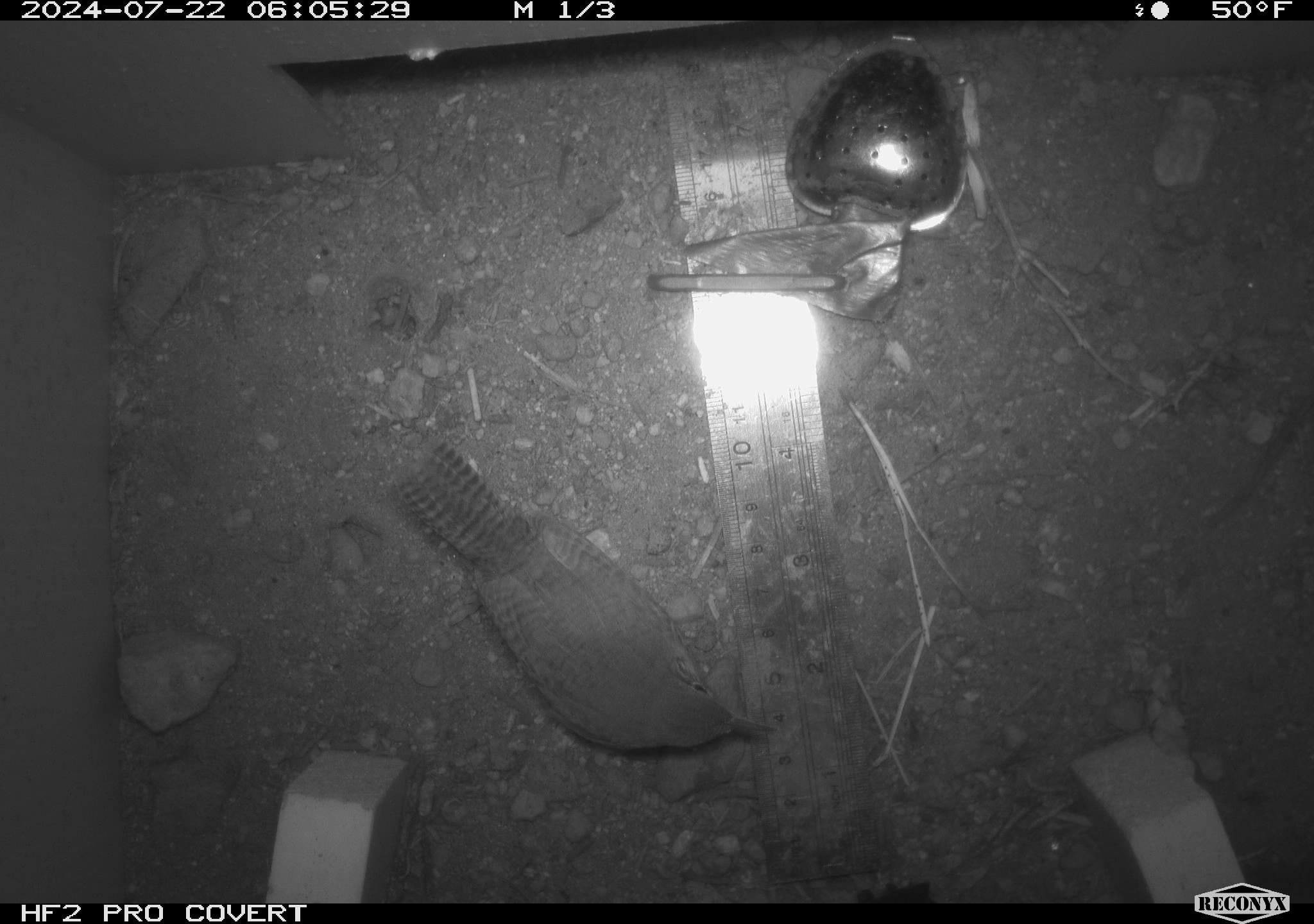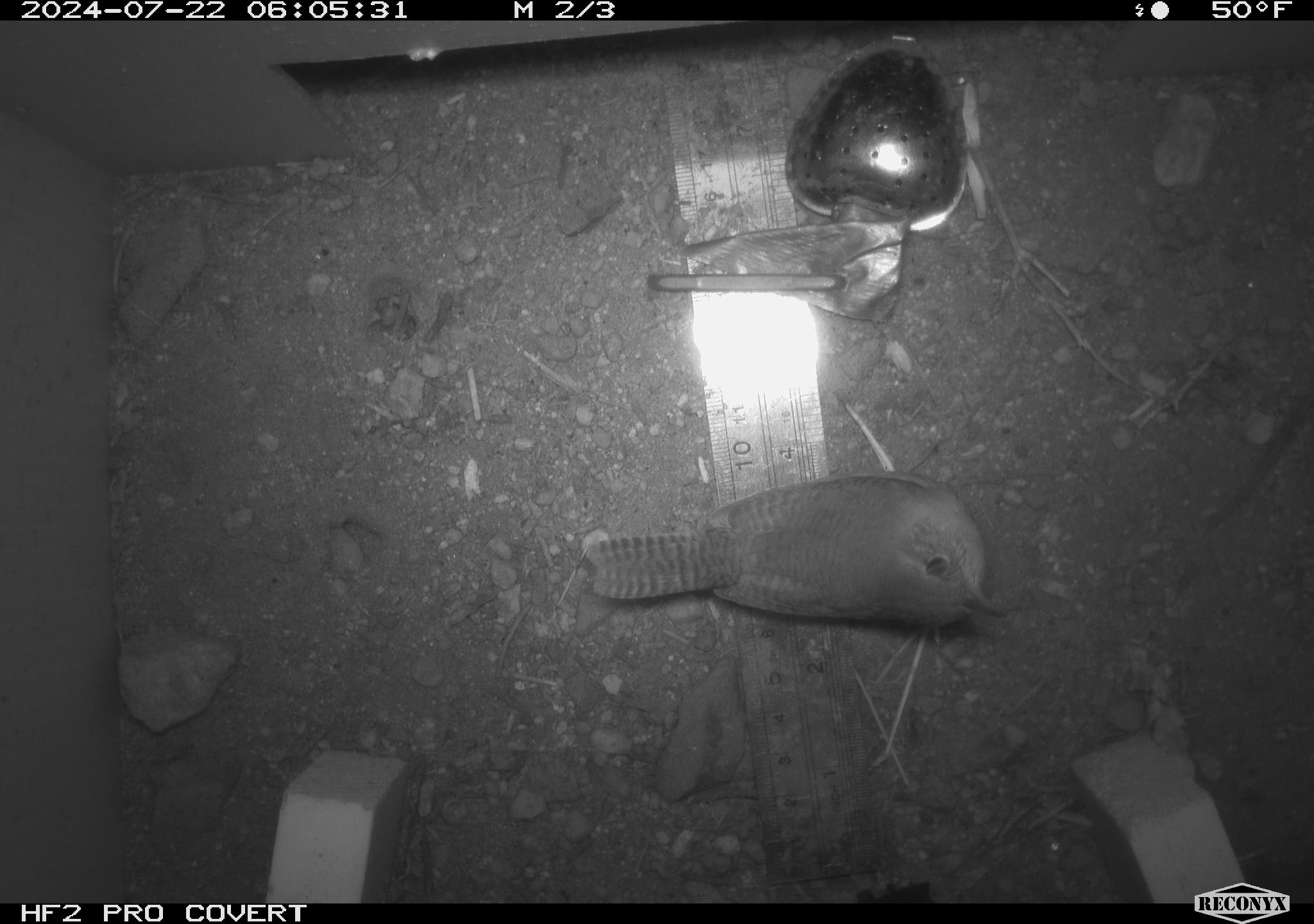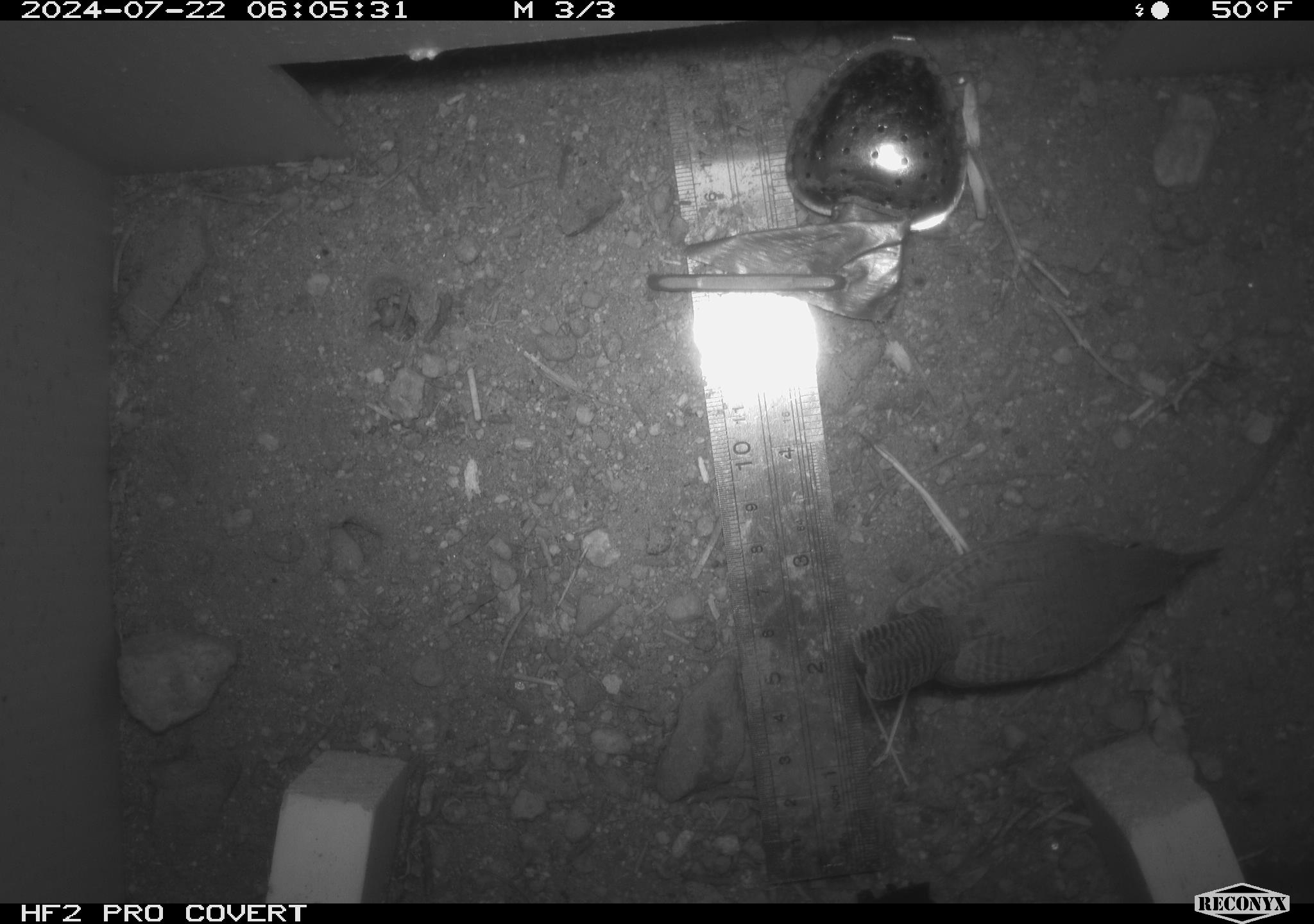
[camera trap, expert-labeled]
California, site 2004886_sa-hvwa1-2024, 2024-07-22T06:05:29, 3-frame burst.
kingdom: Animalia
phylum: Chordata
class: Aves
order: Passeriformes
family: Troglodytidae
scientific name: Troglodytidae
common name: wren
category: troglodytidae family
Troglodytidae family (wren) (Troglodytidae).